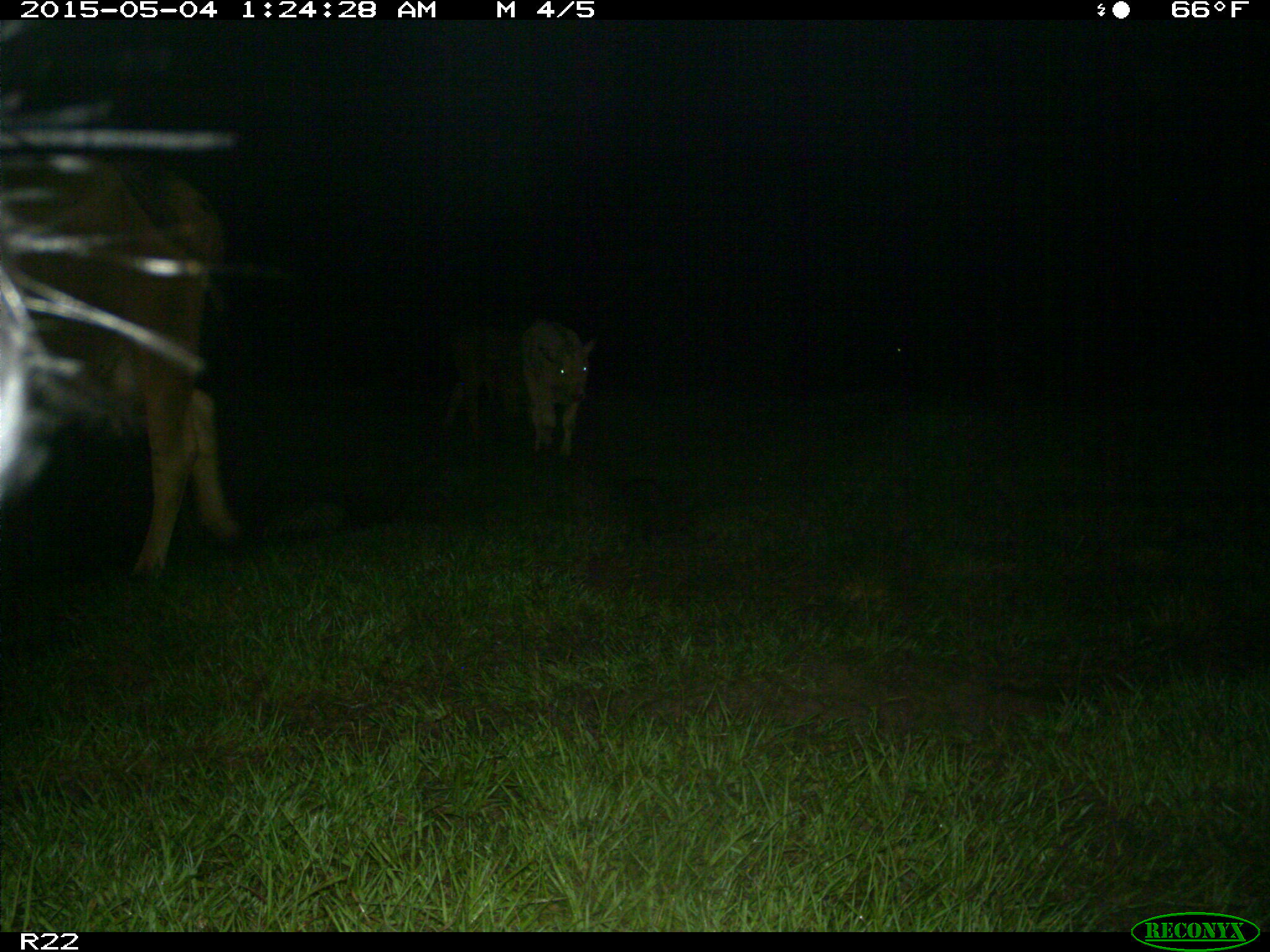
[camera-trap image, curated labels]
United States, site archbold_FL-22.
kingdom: Animalia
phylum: Chordata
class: Mammalia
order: Artiodactyla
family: Bovidae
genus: Bos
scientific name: Bos taurus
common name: domestic cow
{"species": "Bos taurus (domestic cow)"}